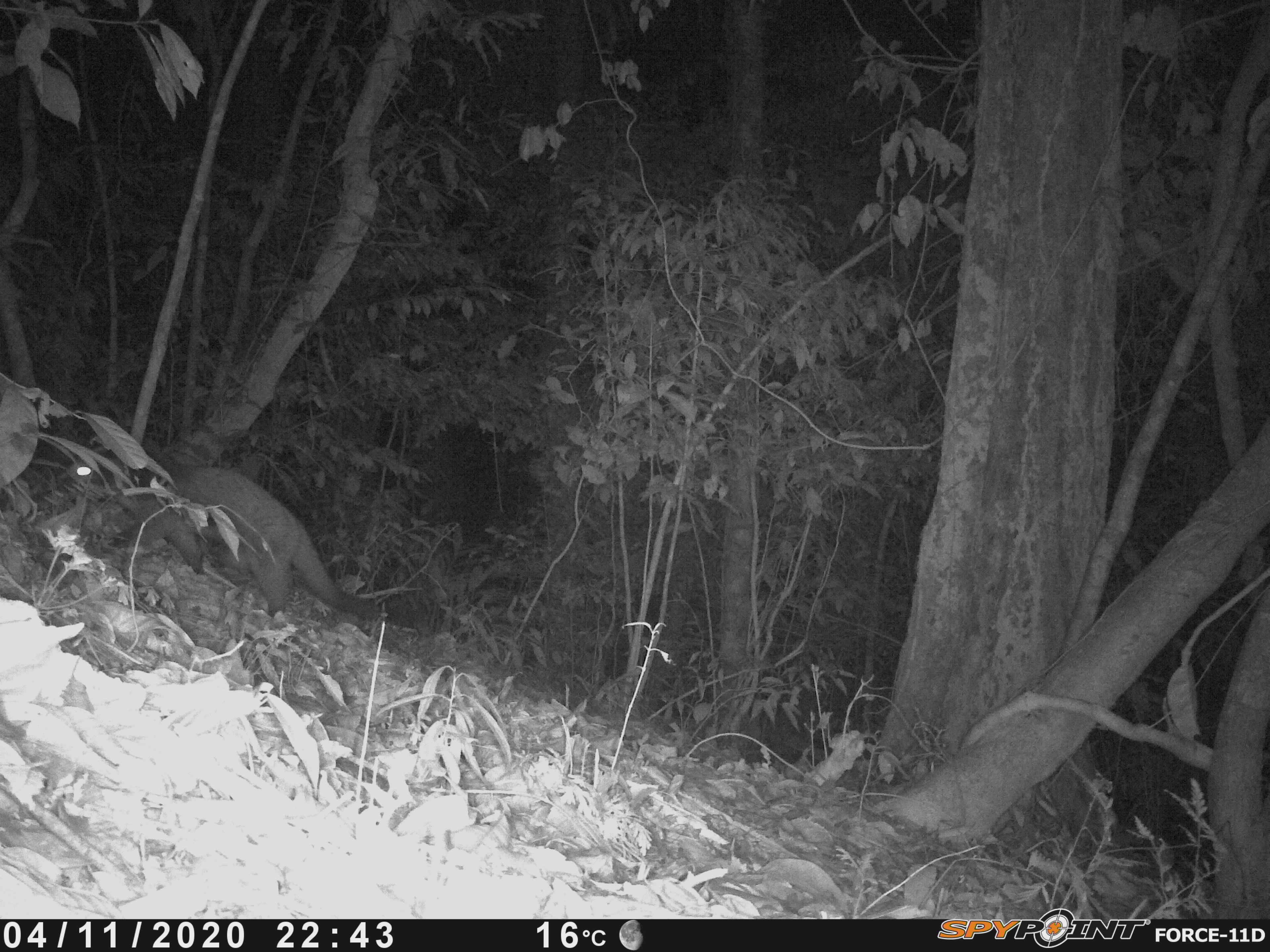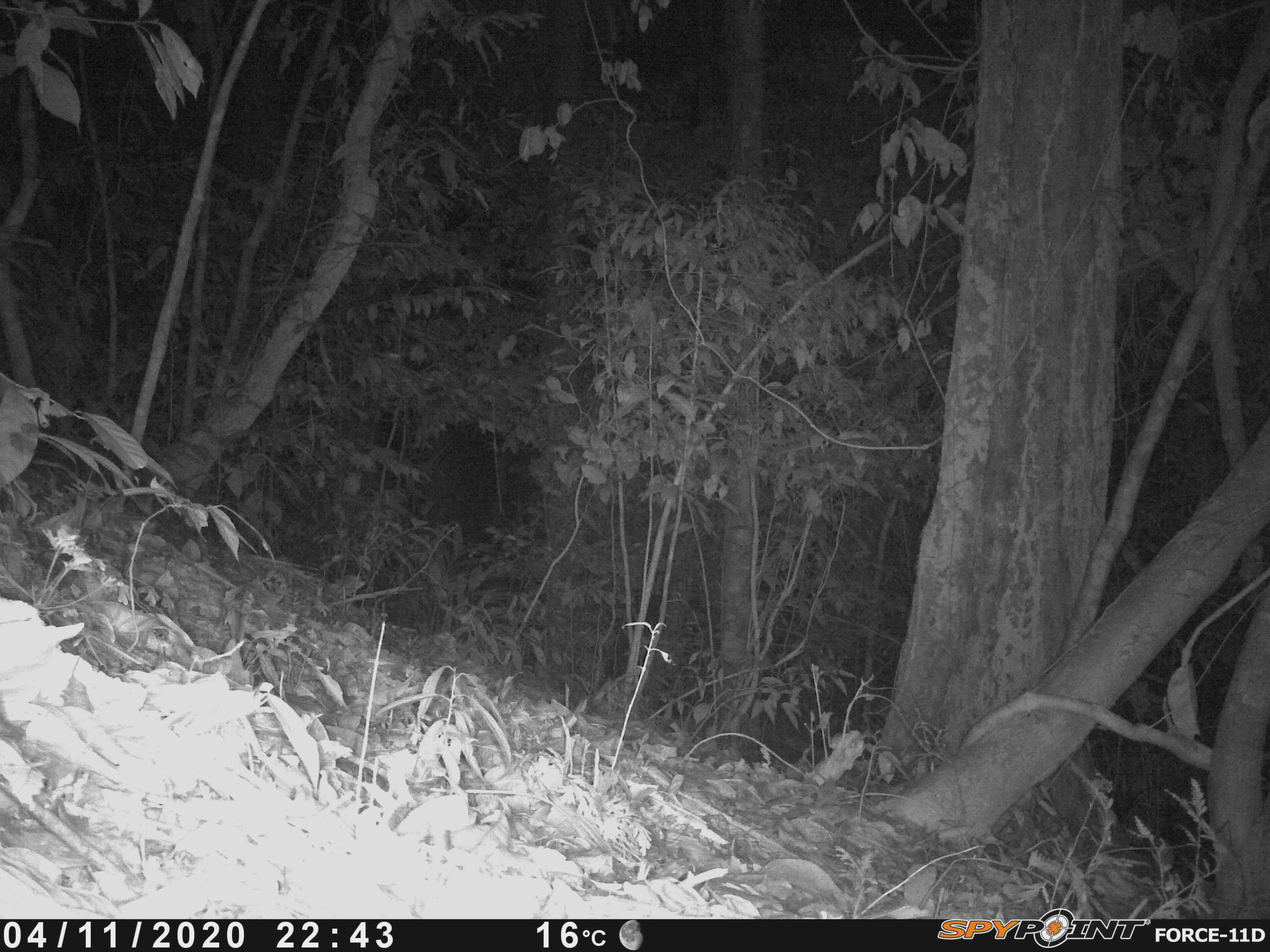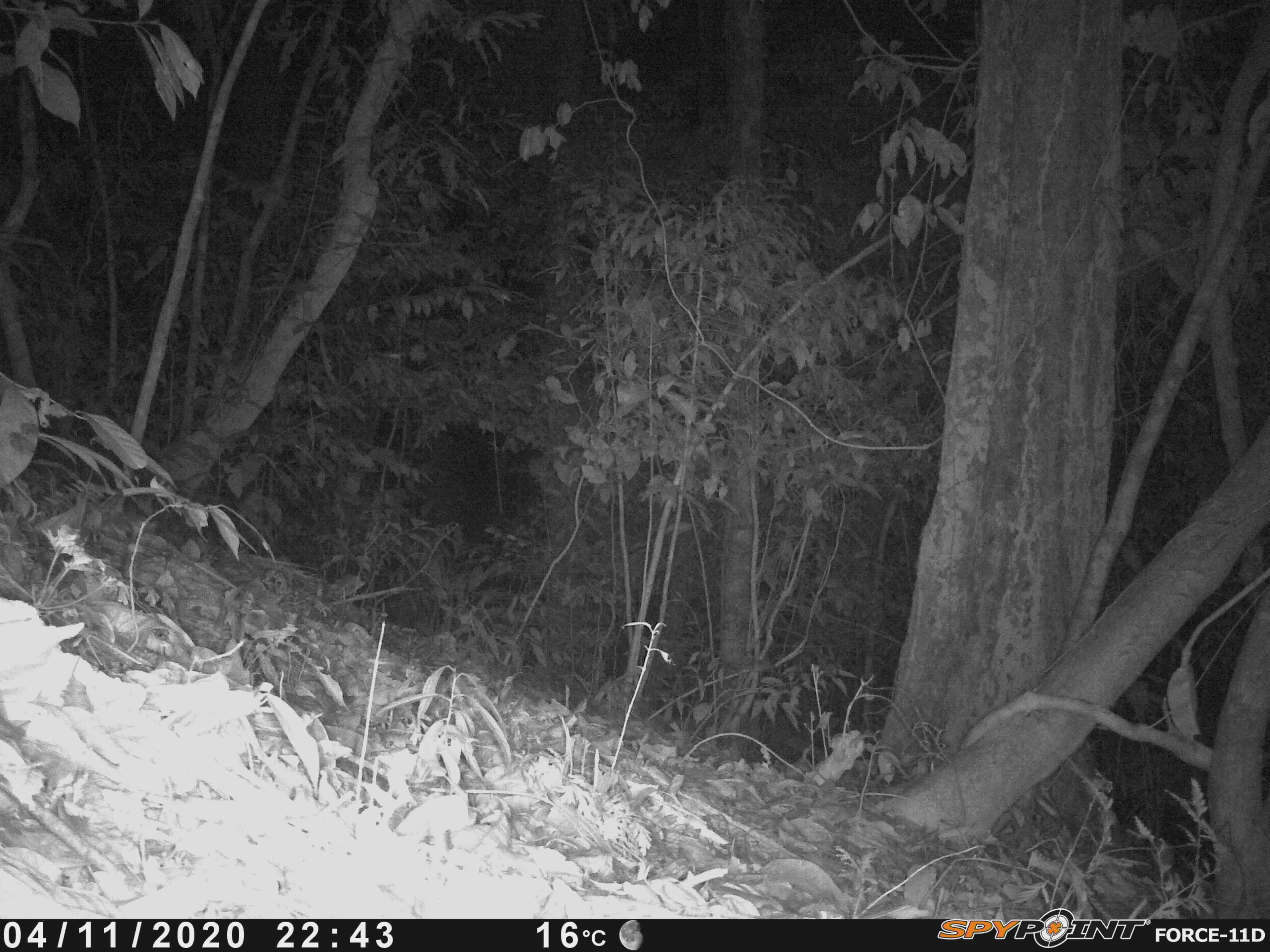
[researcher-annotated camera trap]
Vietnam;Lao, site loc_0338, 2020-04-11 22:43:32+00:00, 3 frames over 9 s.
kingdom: Animalia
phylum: Chordata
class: Mammalia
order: Carnivora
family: Viverridae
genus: Paguma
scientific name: Paguma larvata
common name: masked palm civet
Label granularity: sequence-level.